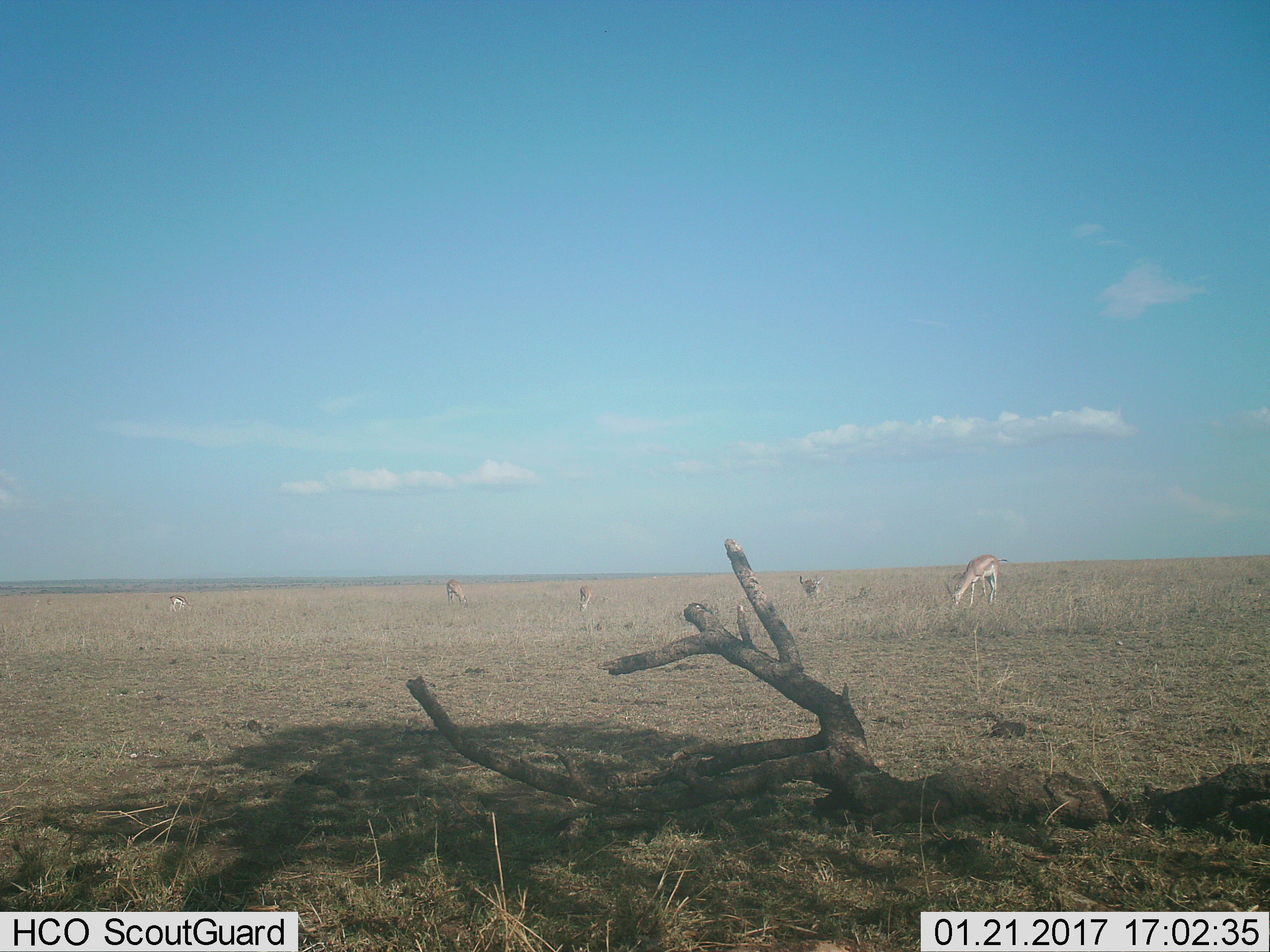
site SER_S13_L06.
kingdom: Animalia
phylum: Chordata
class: Mammalia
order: Artiodactyla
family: Bovidae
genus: Eudorcas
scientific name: Eudorcas thomsonii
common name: thomson's gazelle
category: gazellethomsons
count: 4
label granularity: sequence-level